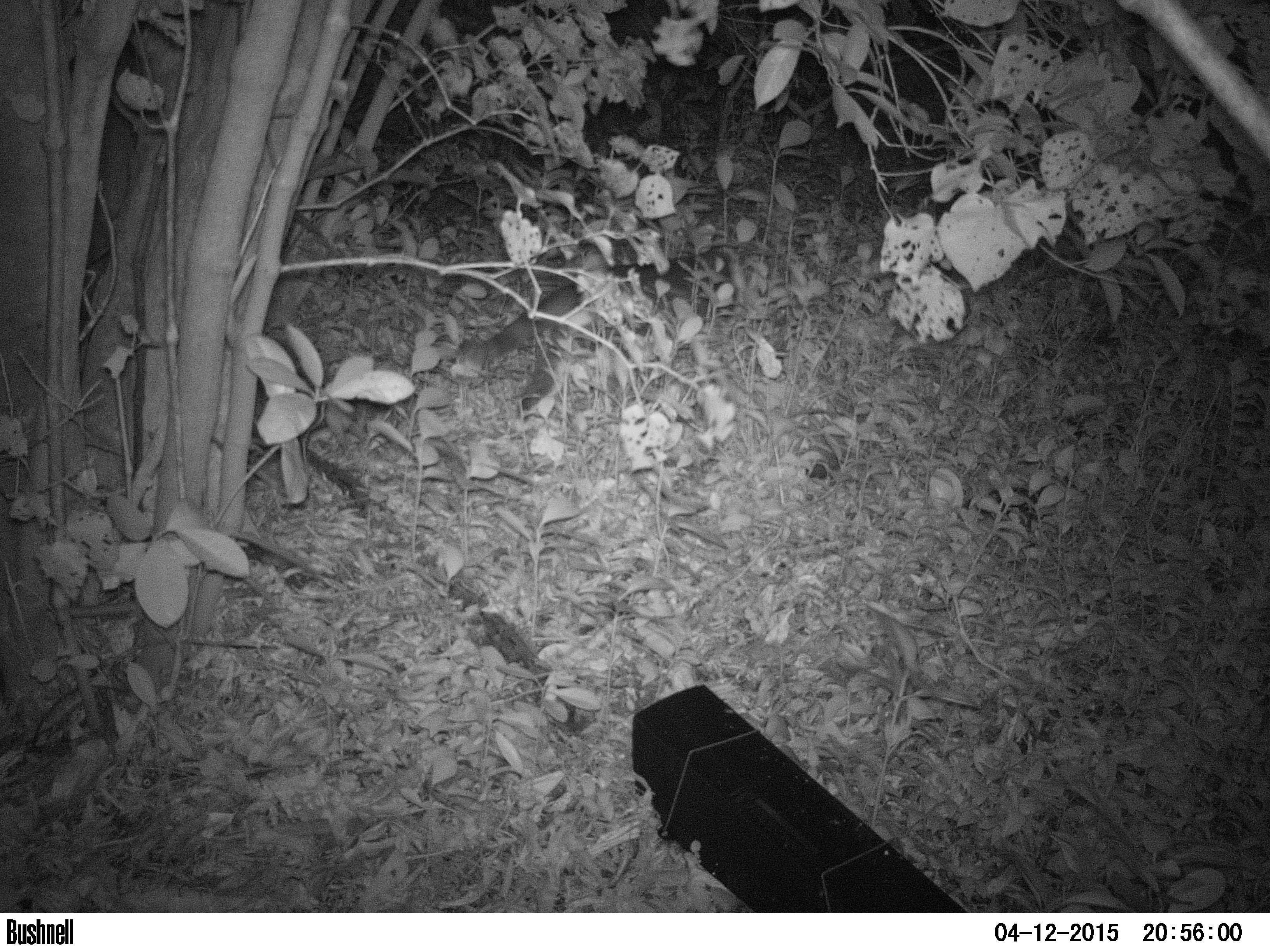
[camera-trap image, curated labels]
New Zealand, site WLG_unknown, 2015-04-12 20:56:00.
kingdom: Animalia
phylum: Chordata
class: Mammalia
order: Carnivora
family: Felidae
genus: Felis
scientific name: Felis catus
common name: domestic cat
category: cat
Cat (domestic cat) (Felis catus).